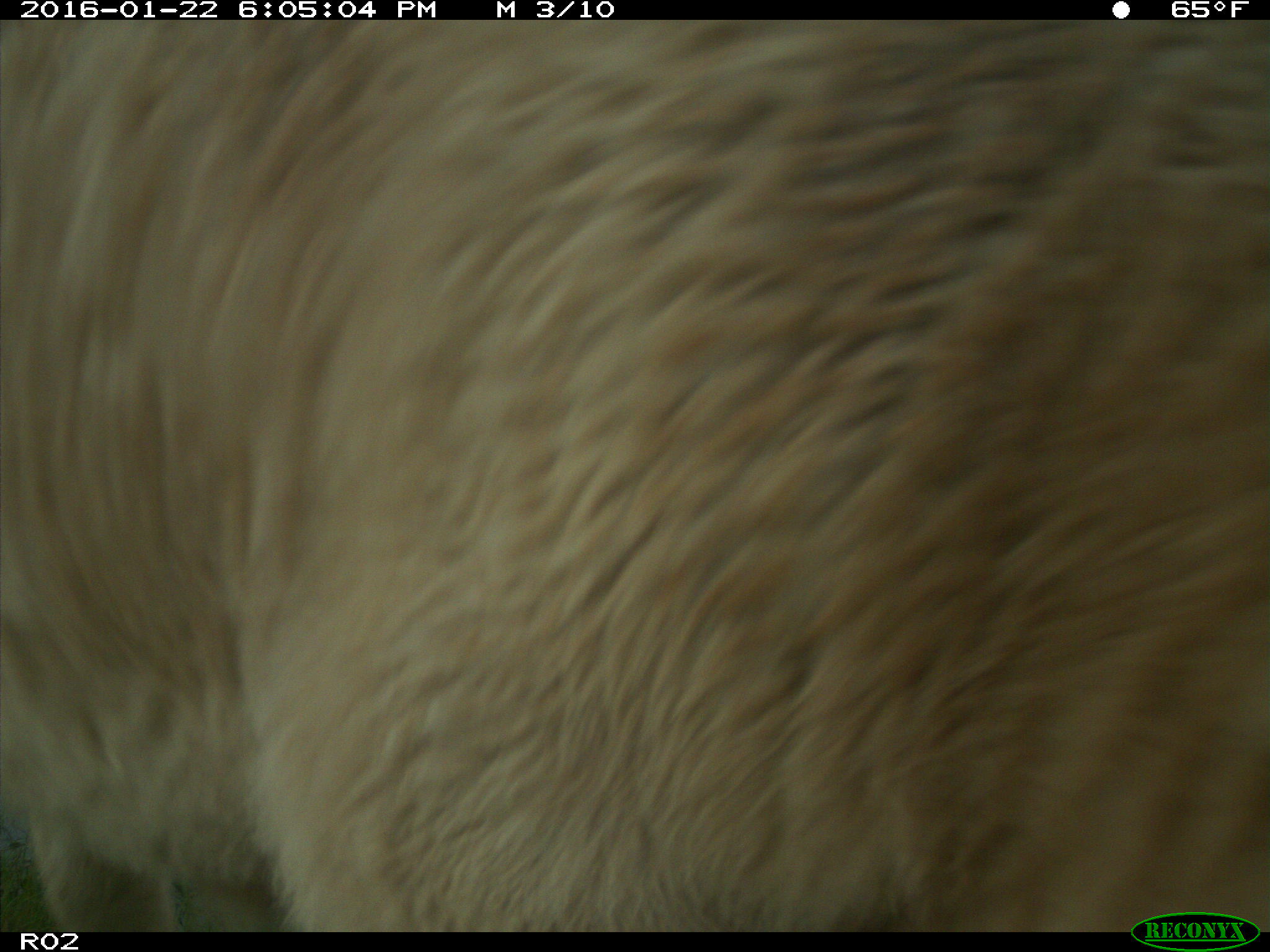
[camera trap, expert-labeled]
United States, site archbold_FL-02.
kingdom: Animalia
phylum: Chordata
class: Mammalia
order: Artiodactyla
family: Bovidae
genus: Bos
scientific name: Bos taurus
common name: domestic cow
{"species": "Bos taurus (domestic cow)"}